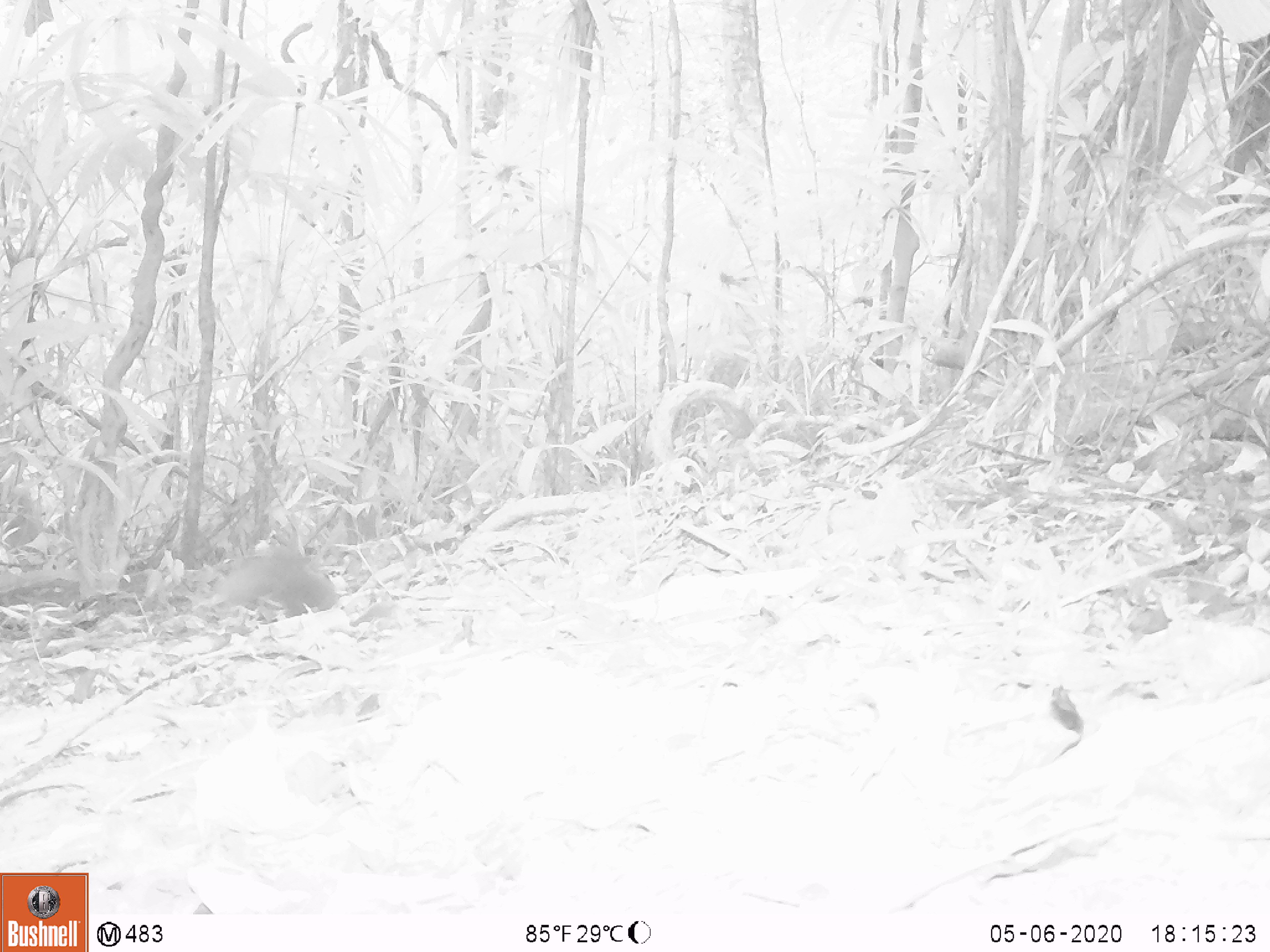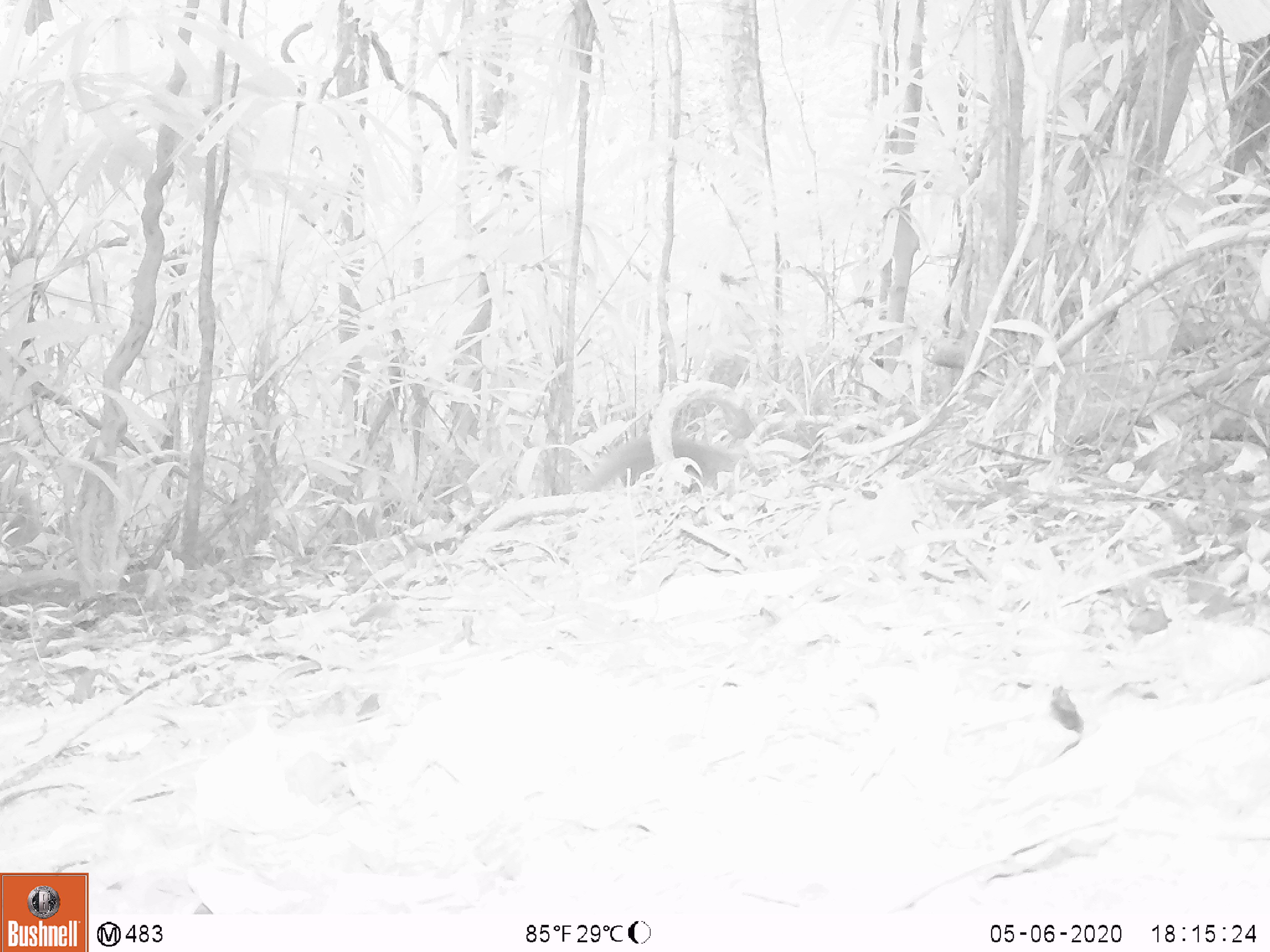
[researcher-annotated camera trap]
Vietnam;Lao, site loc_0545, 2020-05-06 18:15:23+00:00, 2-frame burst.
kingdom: Animalia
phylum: Chordata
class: Mammalia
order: Rodentia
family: Sciuridae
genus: Sciurus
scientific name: Sciurus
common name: squirrel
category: unidentified squirrel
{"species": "unidentified squirrel (squirrel) (Sciurus)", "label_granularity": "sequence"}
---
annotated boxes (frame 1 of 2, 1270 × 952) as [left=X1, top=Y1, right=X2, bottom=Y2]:
unidentified squirrel: [left=211, top=541, right=337, bottom=618]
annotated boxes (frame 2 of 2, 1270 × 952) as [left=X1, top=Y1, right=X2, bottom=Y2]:
unidentified squirrel: [left=584, top=431, right=735, bottom=492]